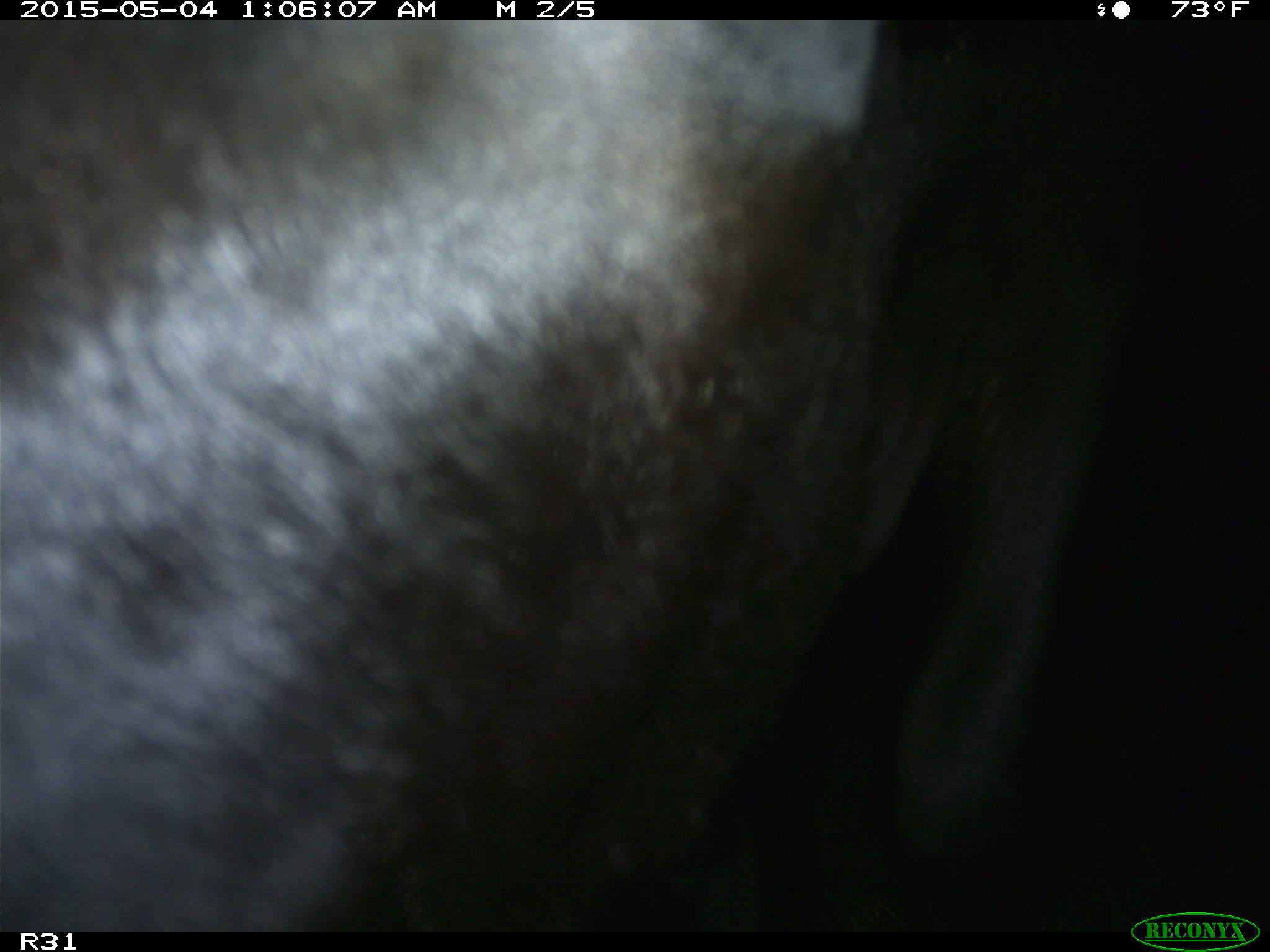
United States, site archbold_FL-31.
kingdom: Animalia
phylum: Chordata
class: Mammalia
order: Artiodactyla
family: Bovidae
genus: Bos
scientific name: Bos taurus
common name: domestic cow